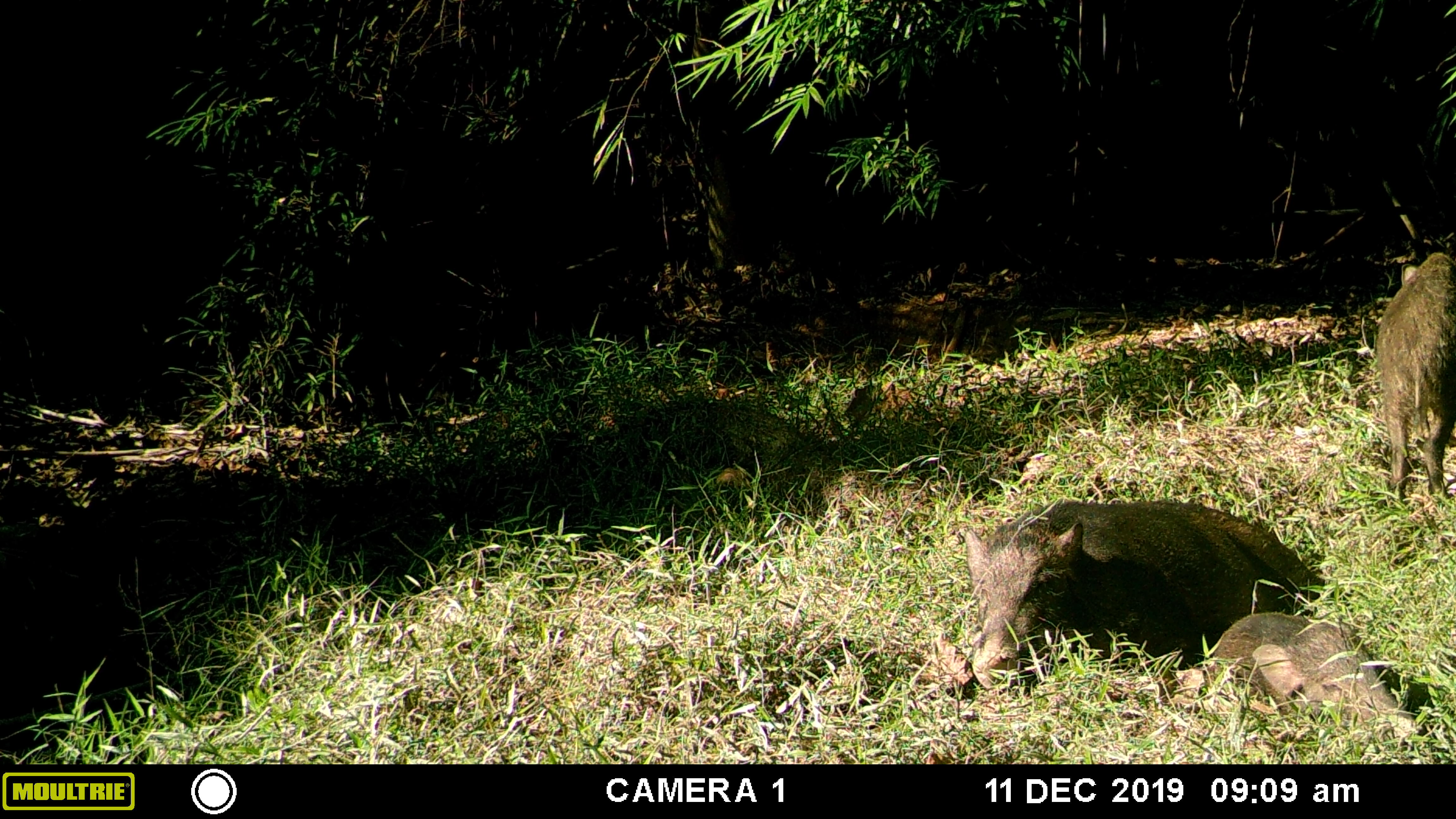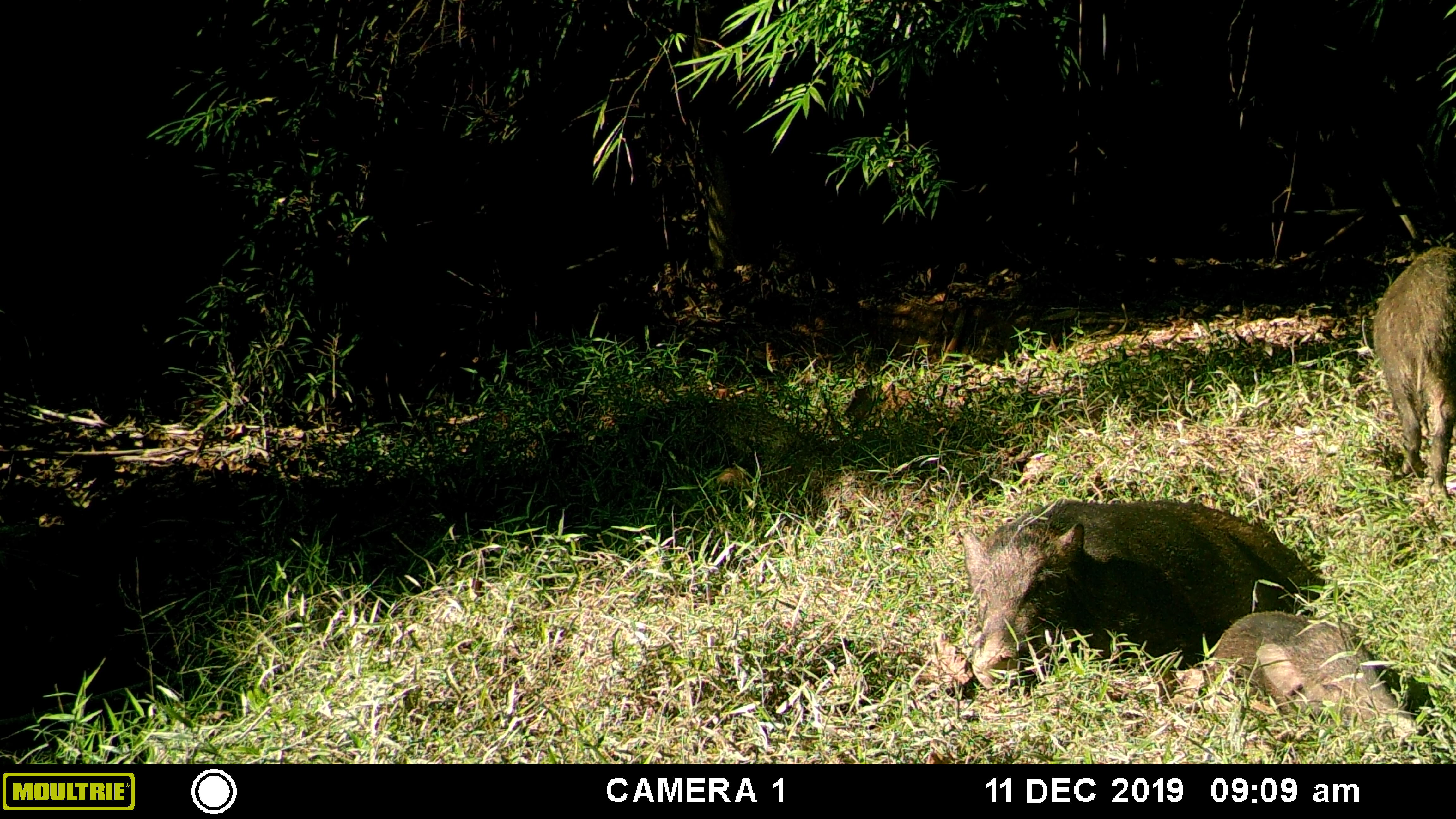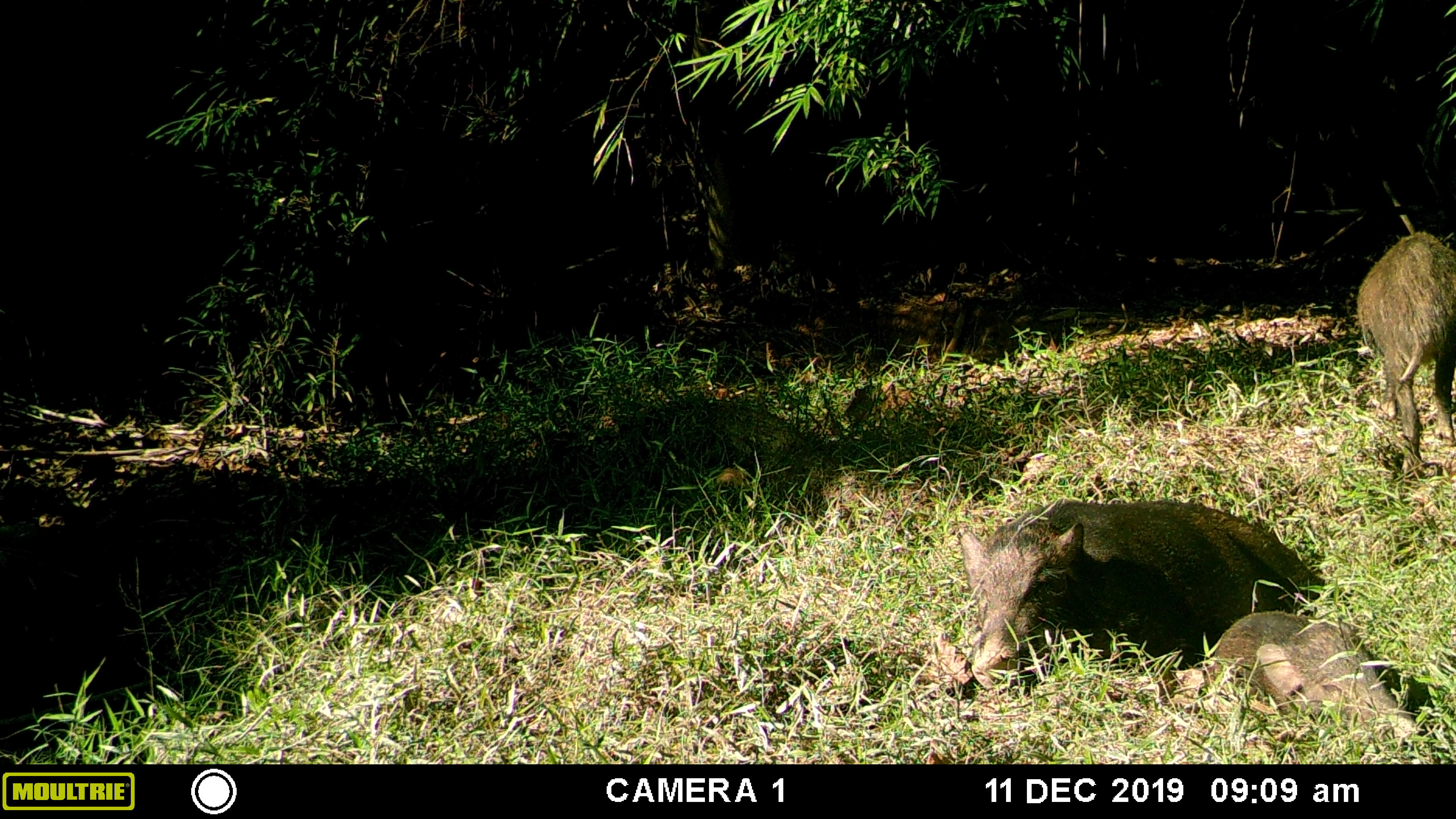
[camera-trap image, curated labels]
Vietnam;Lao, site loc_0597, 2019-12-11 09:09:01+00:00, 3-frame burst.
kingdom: Animalia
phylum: Chordata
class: Mammalia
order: Artiodactyla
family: Suidae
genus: Sus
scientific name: Sus scrofa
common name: eurasian wild pig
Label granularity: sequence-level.